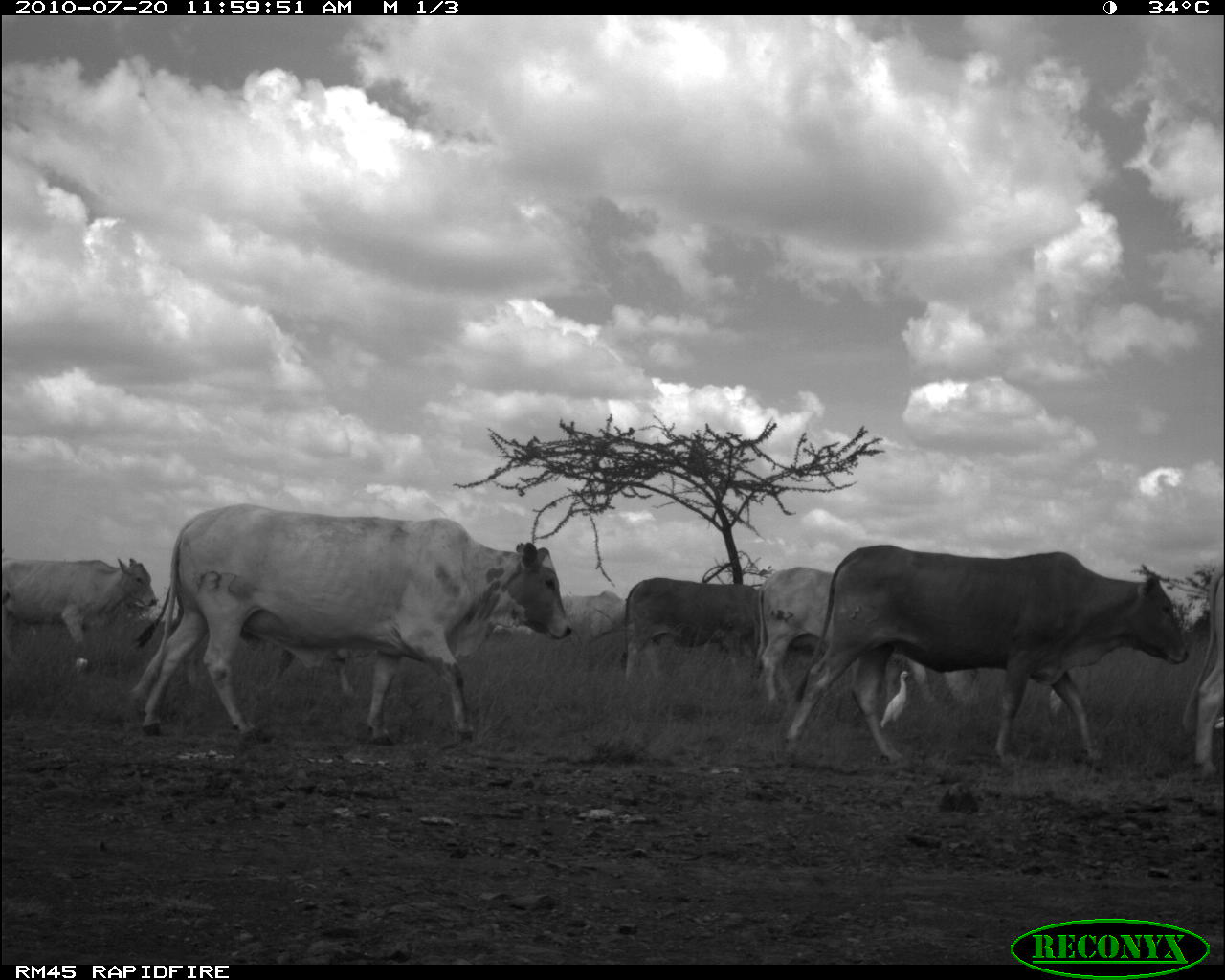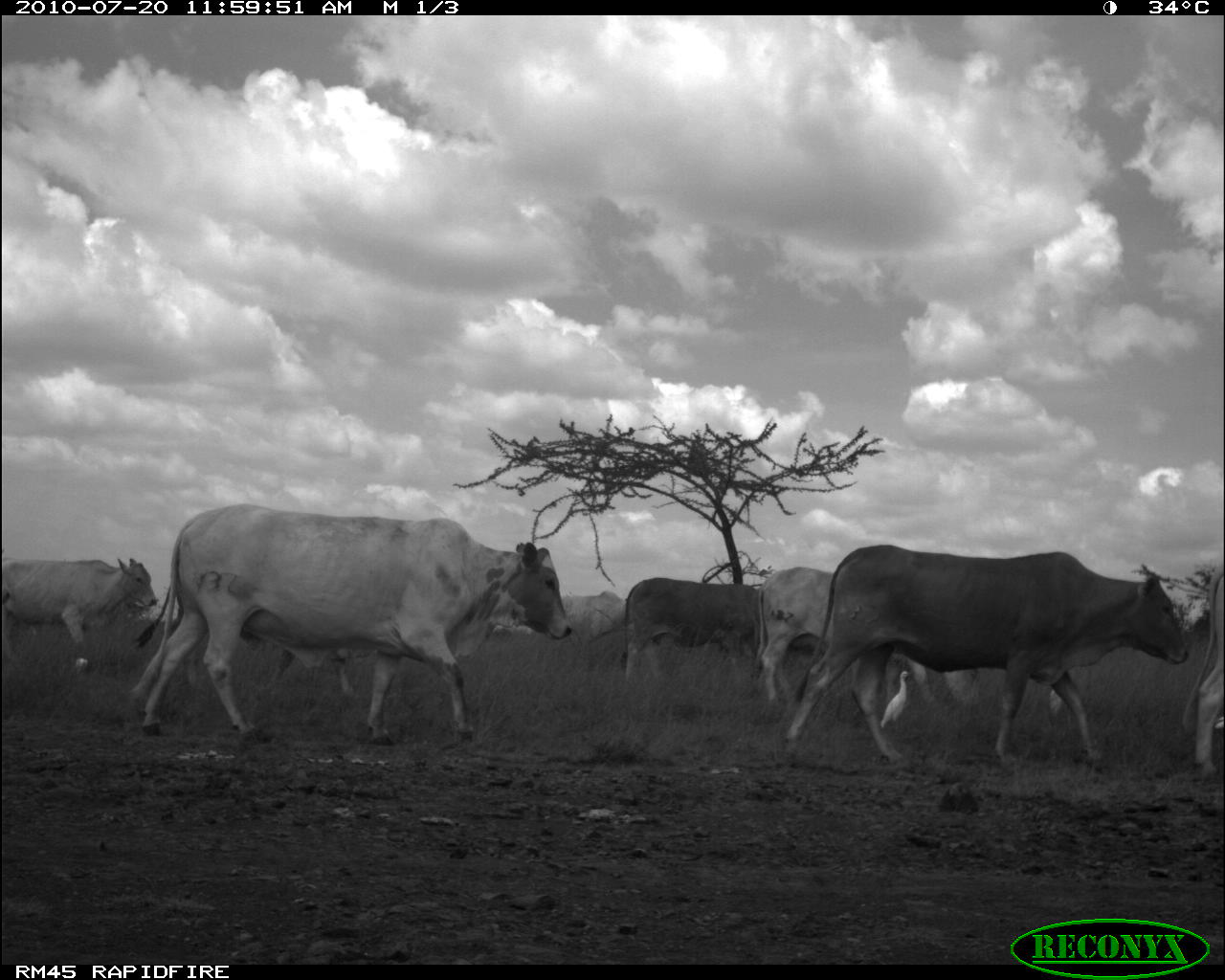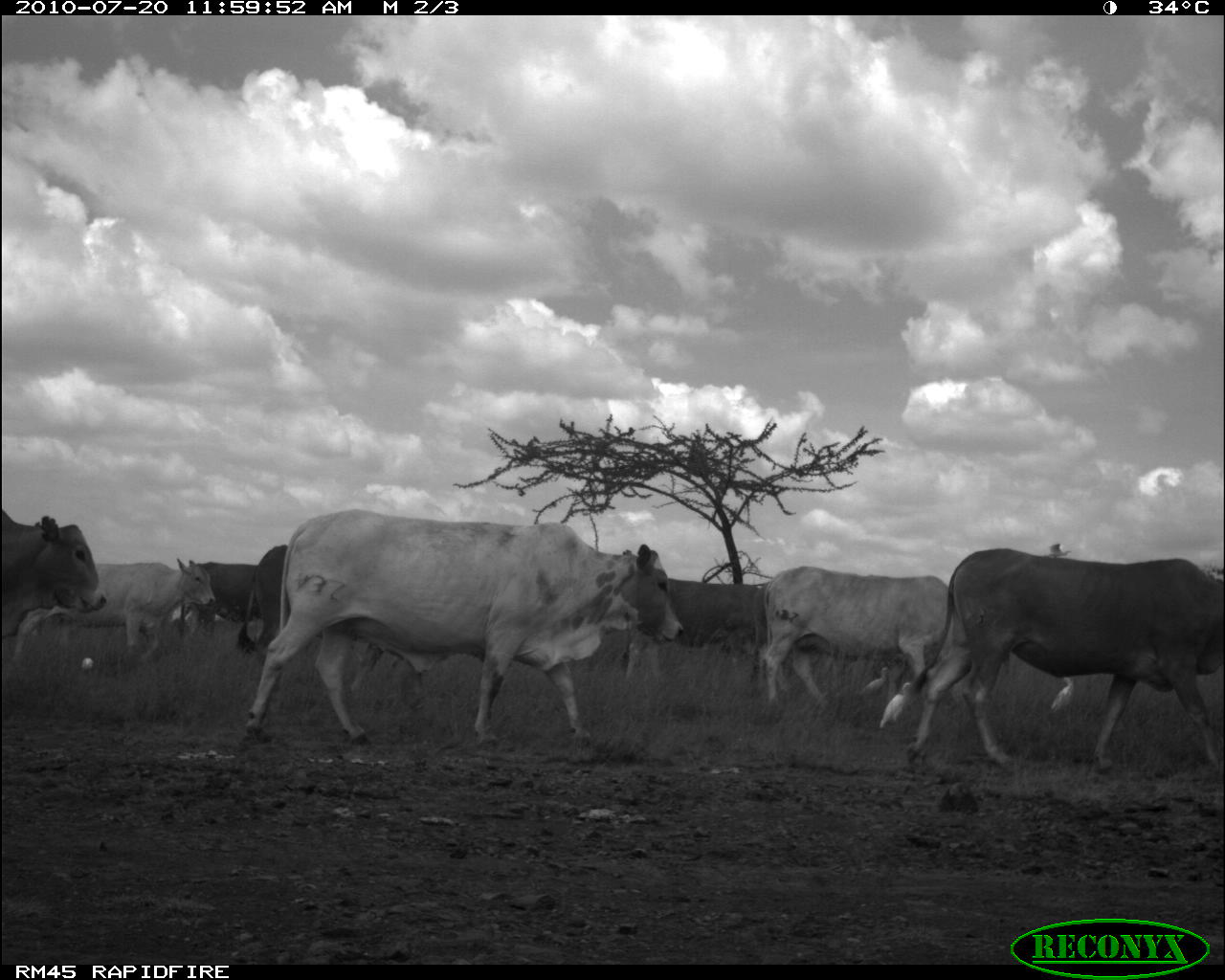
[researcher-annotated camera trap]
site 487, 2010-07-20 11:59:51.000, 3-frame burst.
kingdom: Animalia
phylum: Chordata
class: Aves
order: Pelecaniformes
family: Ardeidae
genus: Bubulcus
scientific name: Bubulcus ibis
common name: cattle egret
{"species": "Bubulcus ibis (cattle egret)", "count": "1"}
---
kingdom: Animalia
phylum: Chordata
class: Mammalia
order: Artiodactyla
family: Bovidae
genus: Bos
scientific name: Bos taurus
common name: domestic cattle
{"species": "Bos taurus (domestic cattle)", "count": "6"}